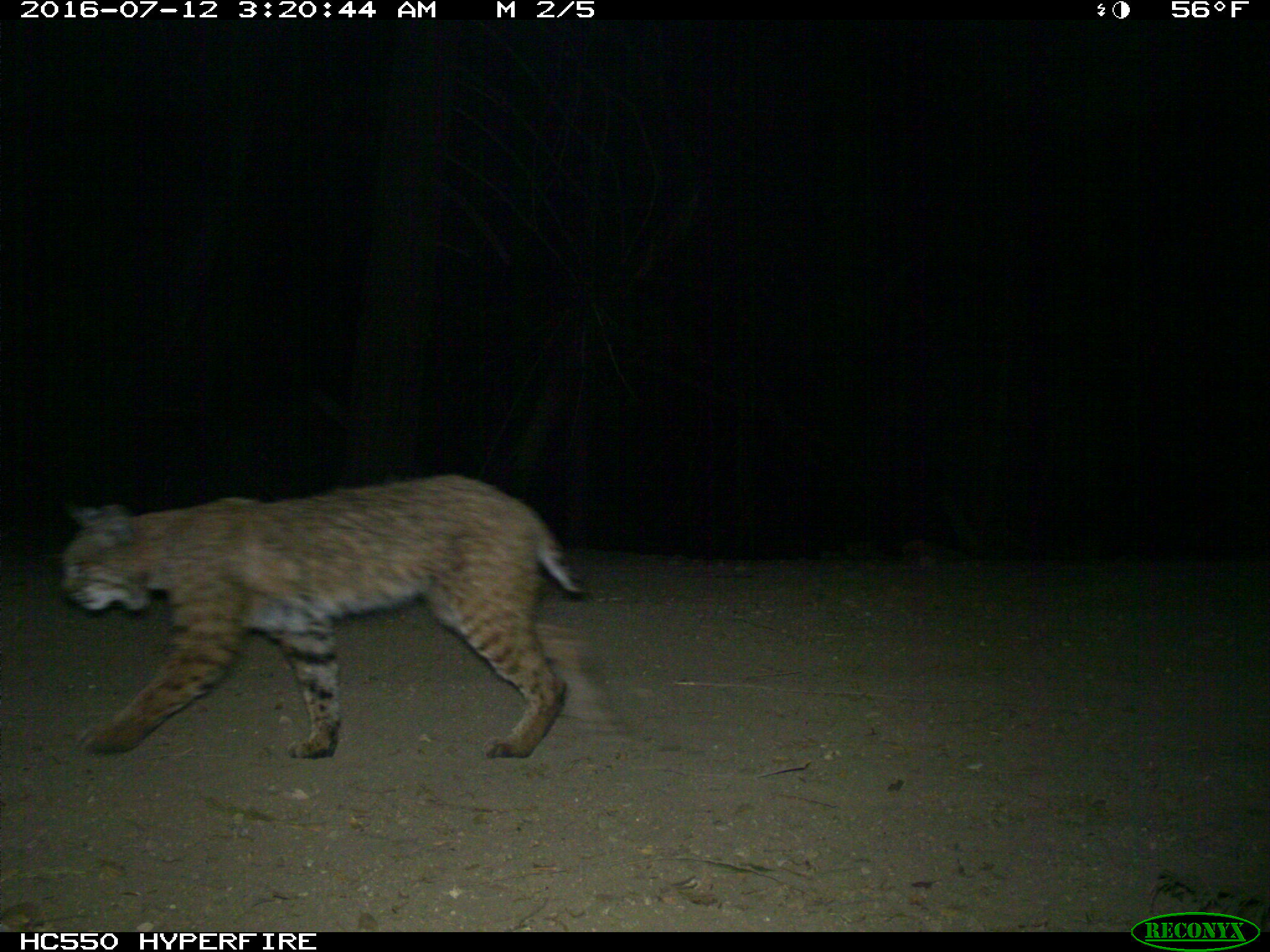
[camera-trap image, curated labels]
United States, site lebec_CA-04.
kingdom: Animalia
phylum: Chordata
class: Mammalia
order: Carnivora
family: Felidae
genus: Lynx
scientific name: Lynx rufus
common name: bobcat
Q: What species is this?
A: Lynx rufus (bobcat).